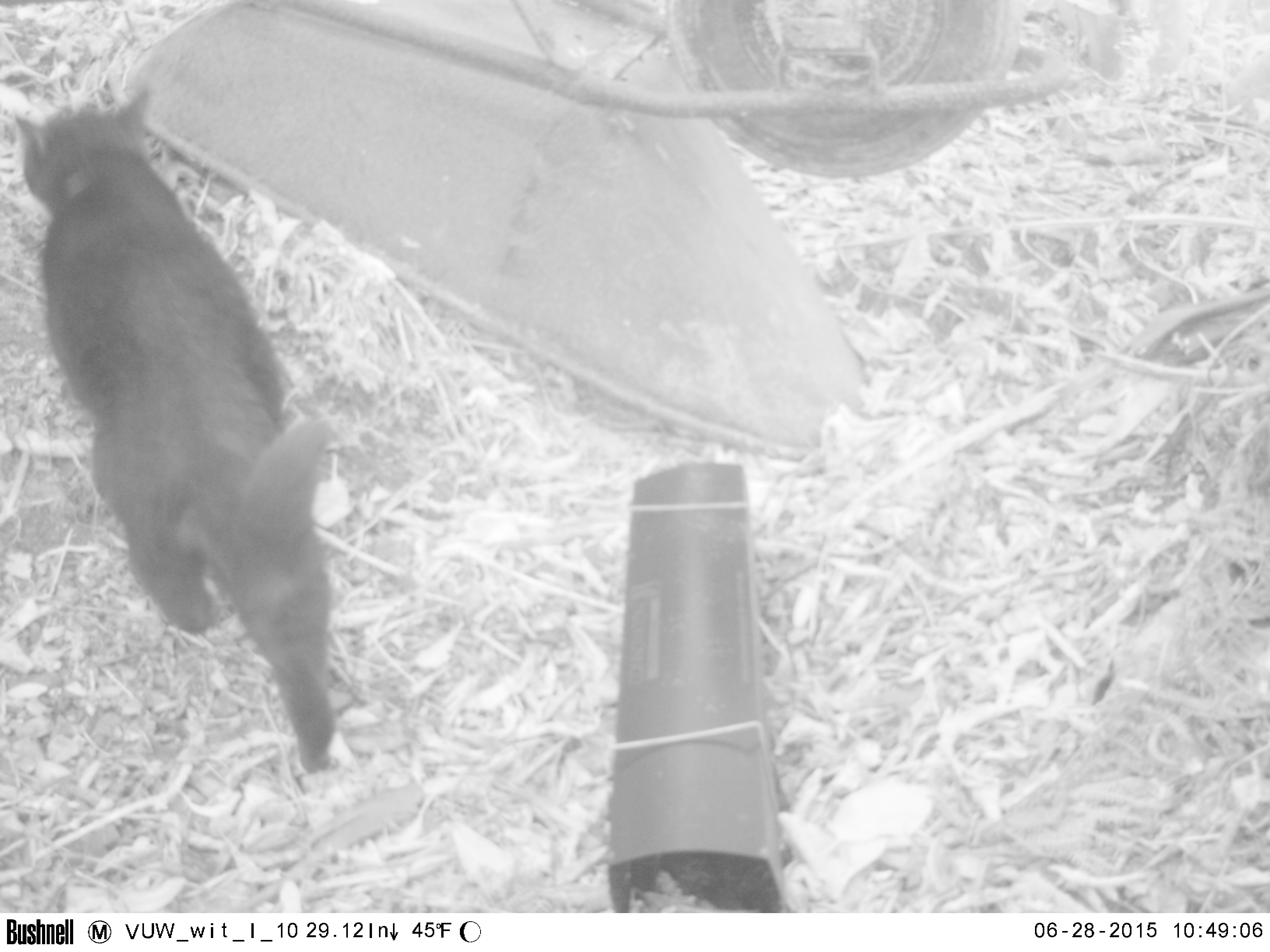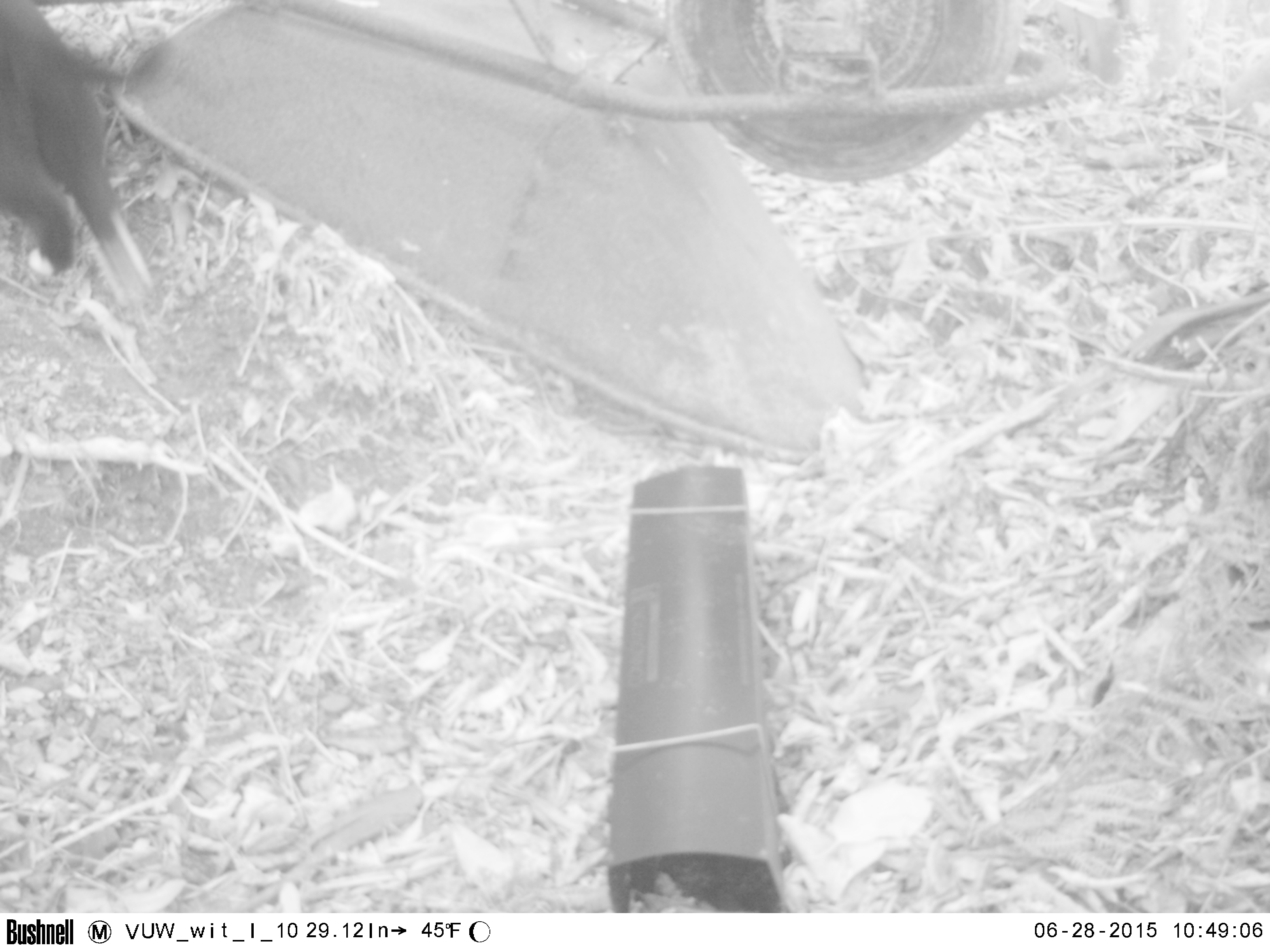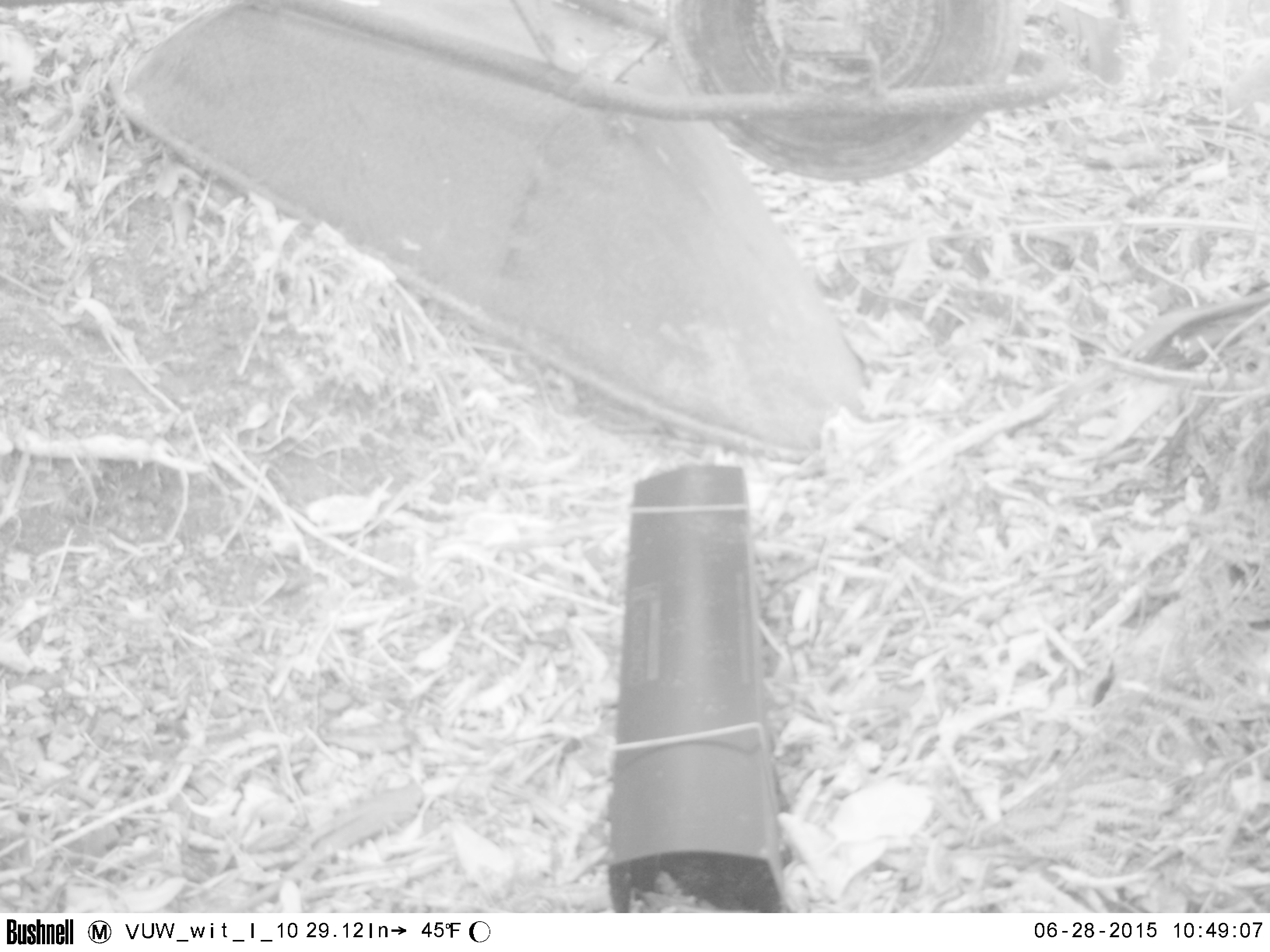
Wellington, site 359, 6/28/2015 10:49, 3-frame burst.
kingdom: Animalia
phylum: Chordata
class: Mammalia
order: Carnivora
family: Felidae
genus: Felis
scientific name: Felis catus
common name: cat